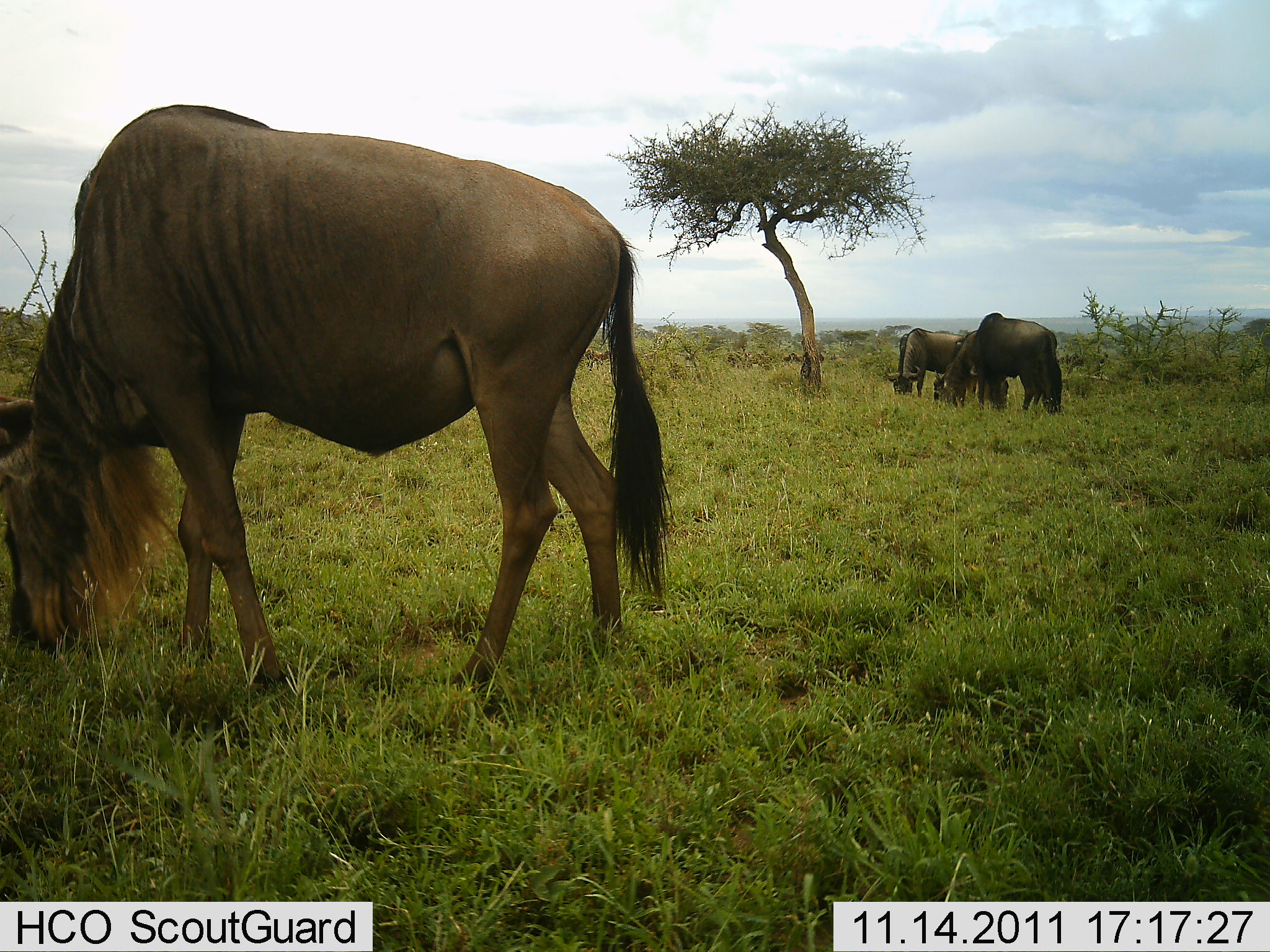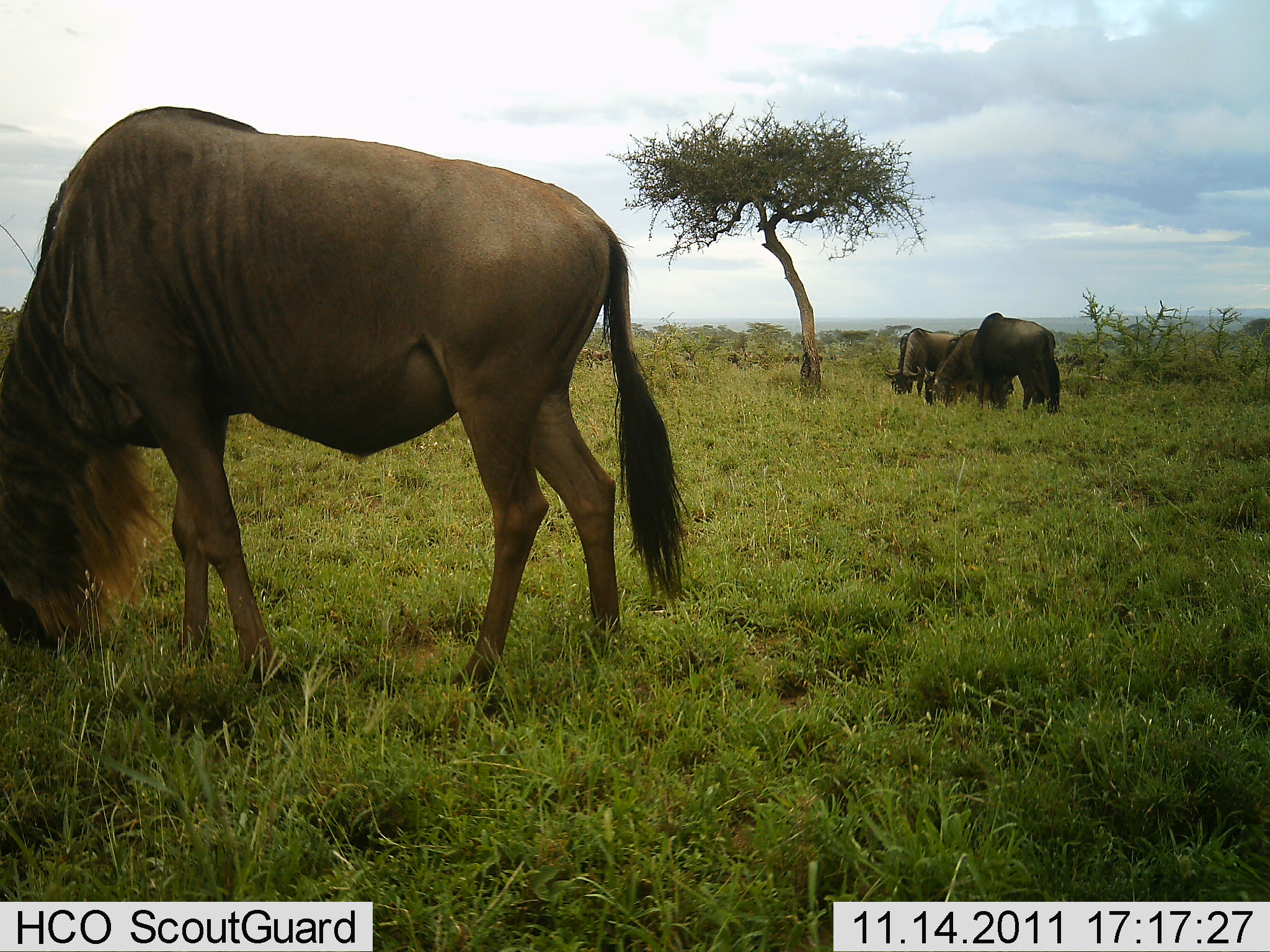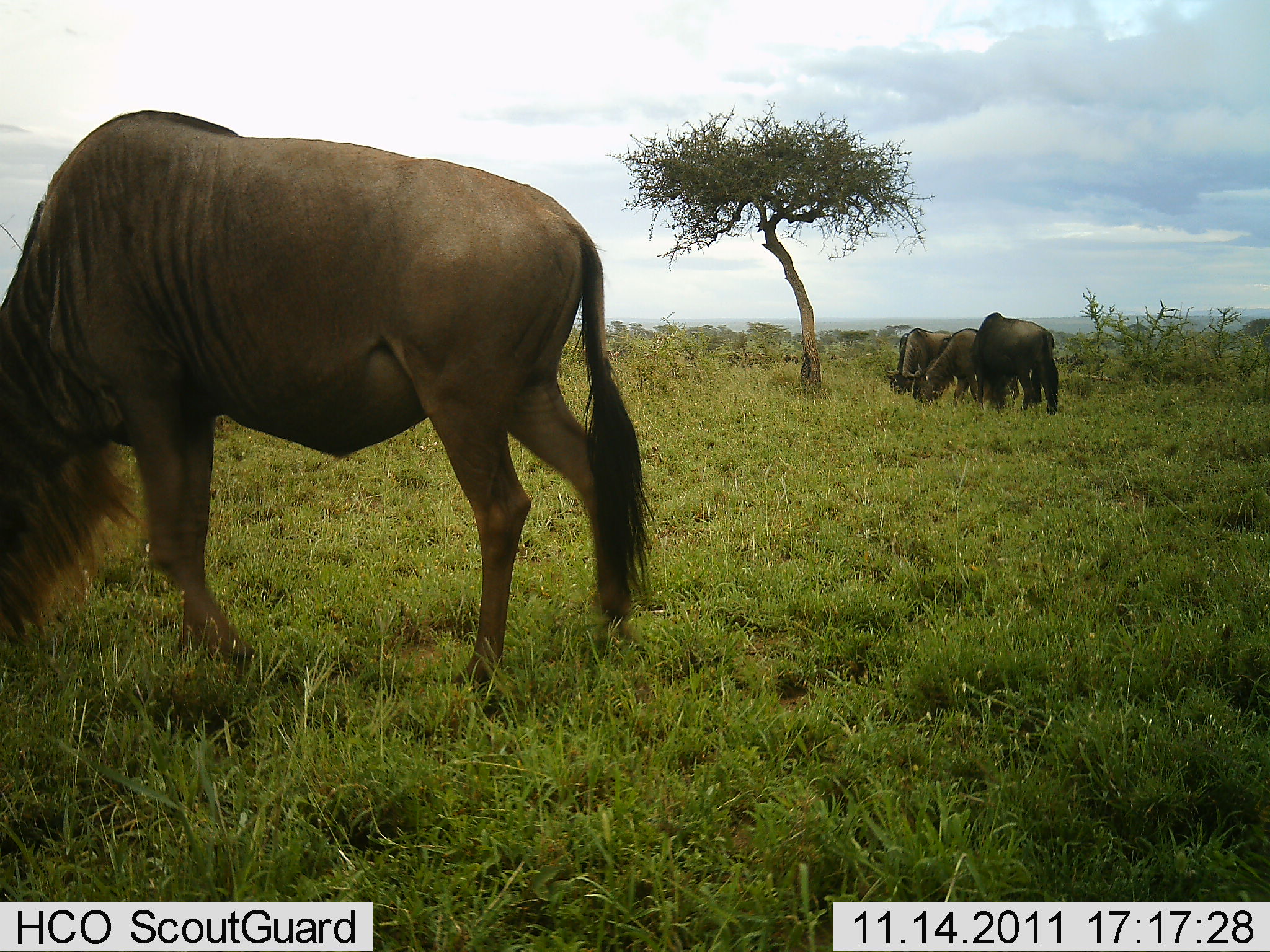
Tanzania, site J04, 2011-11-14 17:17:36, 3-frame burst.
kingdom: Animalia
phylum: Chordata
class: Mammalia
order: Artiodactyla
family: Bovidae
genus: Connochaetes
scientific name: Connochaetes taurinus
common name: blue wildebeest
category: wildebeest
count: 4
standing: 23%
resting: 8%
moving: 0%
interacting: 0%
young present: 0%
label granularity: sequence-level